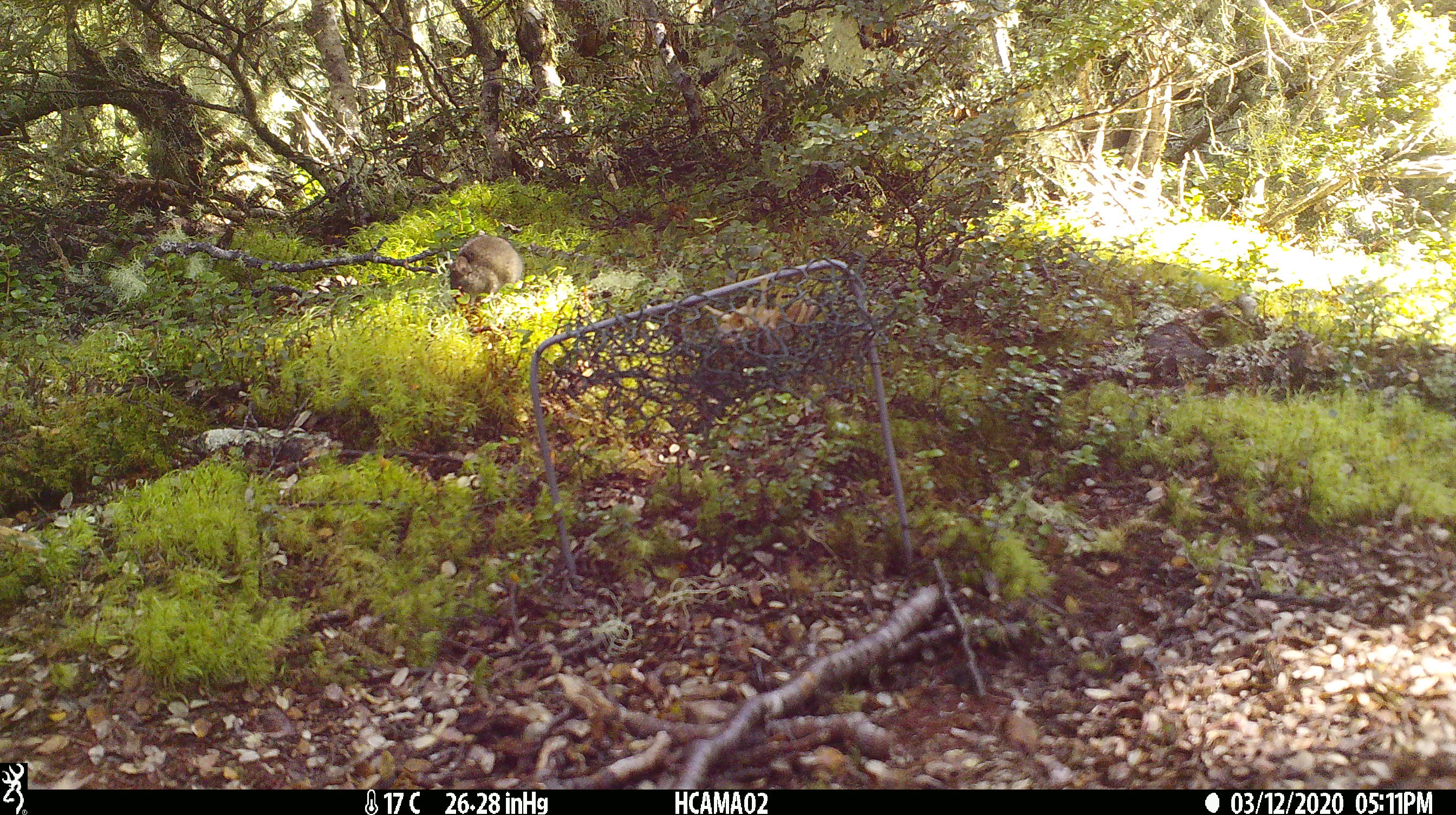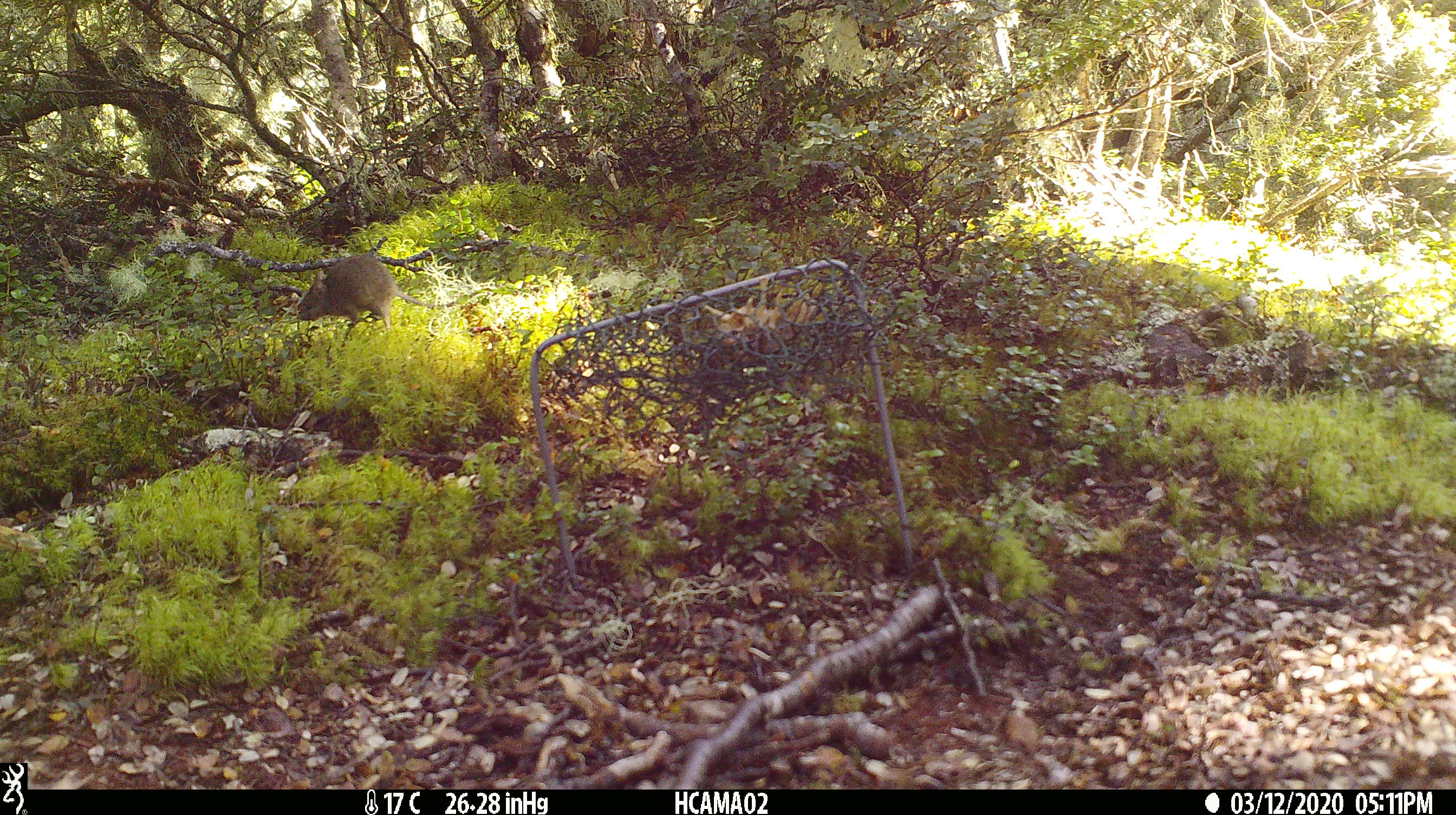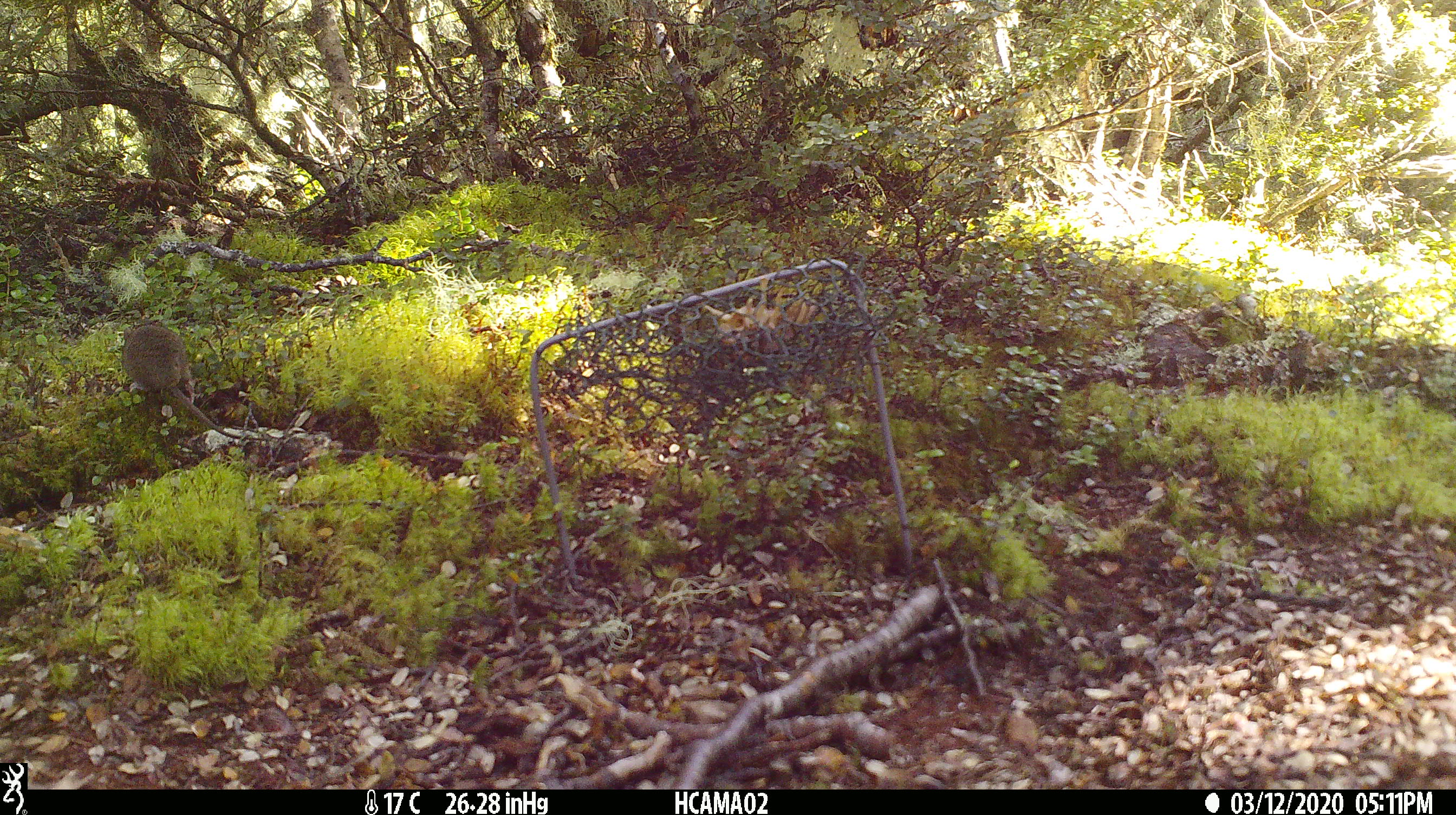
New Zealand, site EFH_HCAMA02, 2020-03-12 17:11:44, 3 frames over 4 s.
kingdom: Animalia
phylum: Chordata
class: Mammalia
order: Rodentia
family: Muridae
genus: Mus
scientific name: Mus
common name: mouse